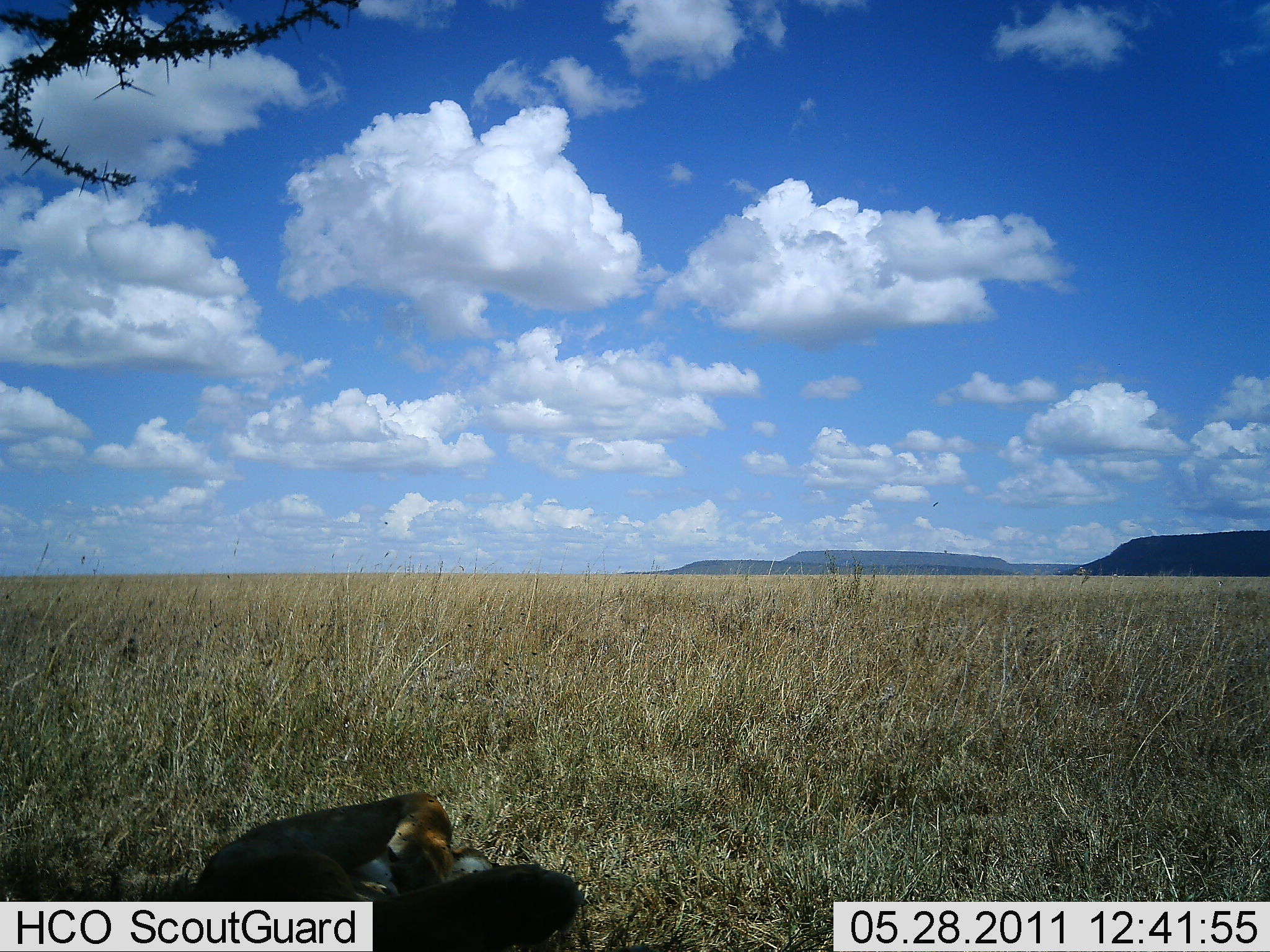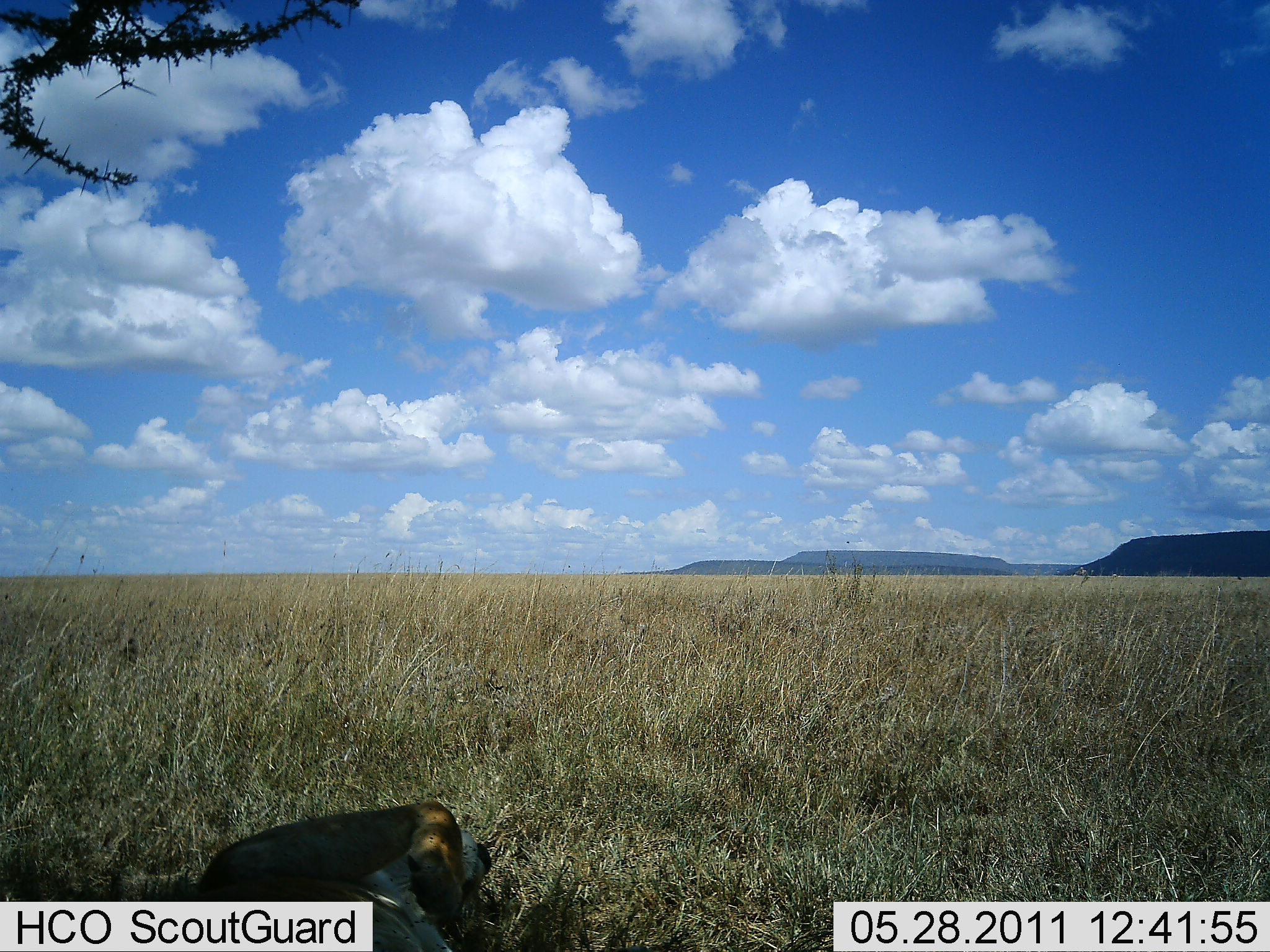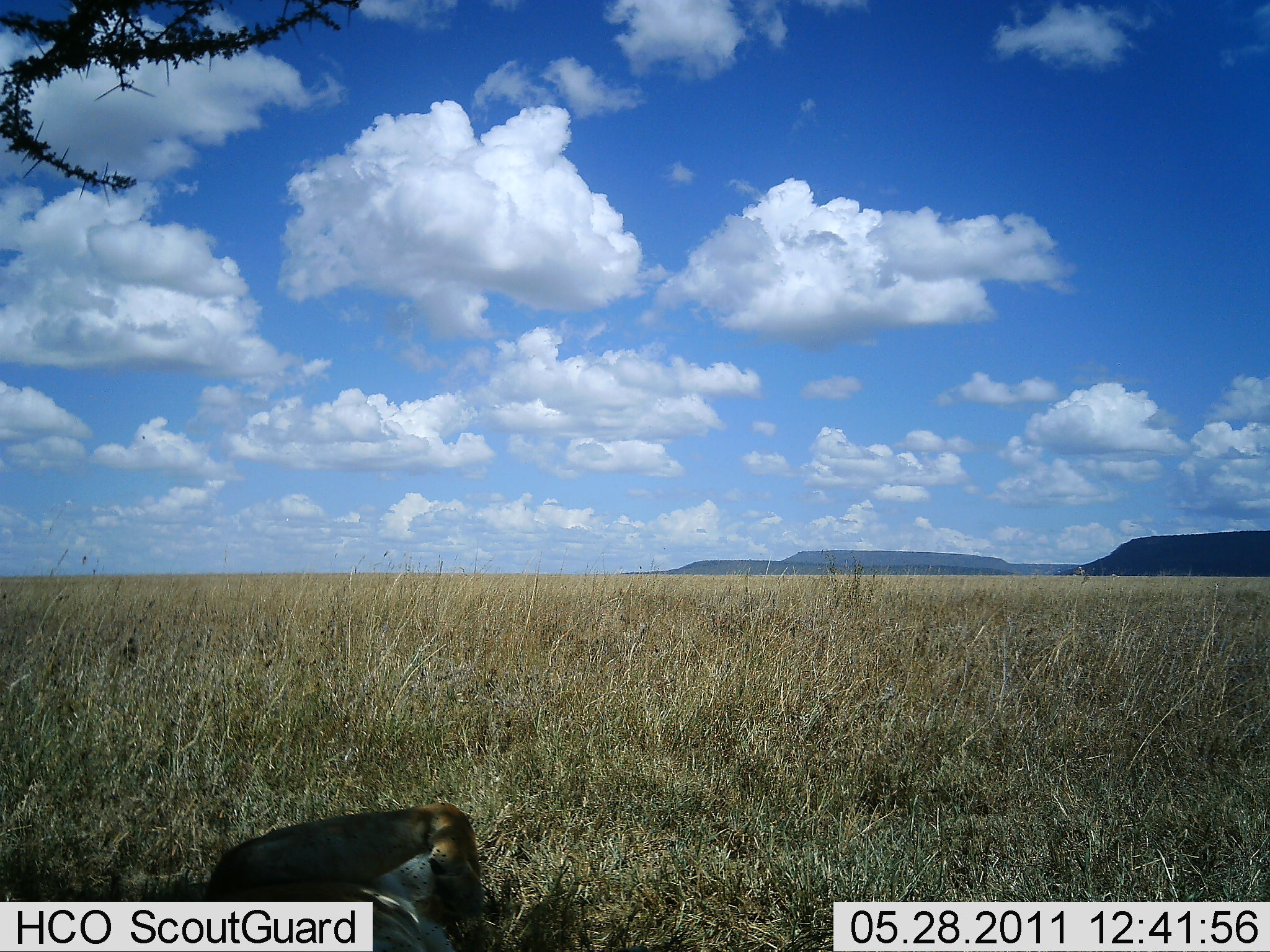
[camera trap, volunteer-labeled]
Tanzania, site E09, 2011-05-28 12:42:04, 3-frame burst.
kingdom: Animalia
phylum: Chordata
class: Mammalia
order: Carnivora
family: Felidae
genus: Panthera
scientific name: Panthera leo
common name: lion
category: lionfemale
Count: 1.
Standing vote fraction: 17%.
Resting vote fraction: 83%.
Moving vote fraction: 0%.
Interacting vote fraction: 0%.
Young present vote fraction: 0%.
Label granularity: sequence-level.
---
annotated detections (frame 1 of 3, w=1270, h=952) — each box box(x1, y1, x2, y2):
animal: box(178, 791, 578, 952)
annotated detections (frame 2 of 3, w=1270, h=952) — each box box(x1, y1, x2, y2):
animal: box(182, 801, 491, 952)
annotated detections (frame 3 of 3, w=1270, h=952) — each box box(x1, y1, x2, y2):
animal: box(197, 801, 484, 952)